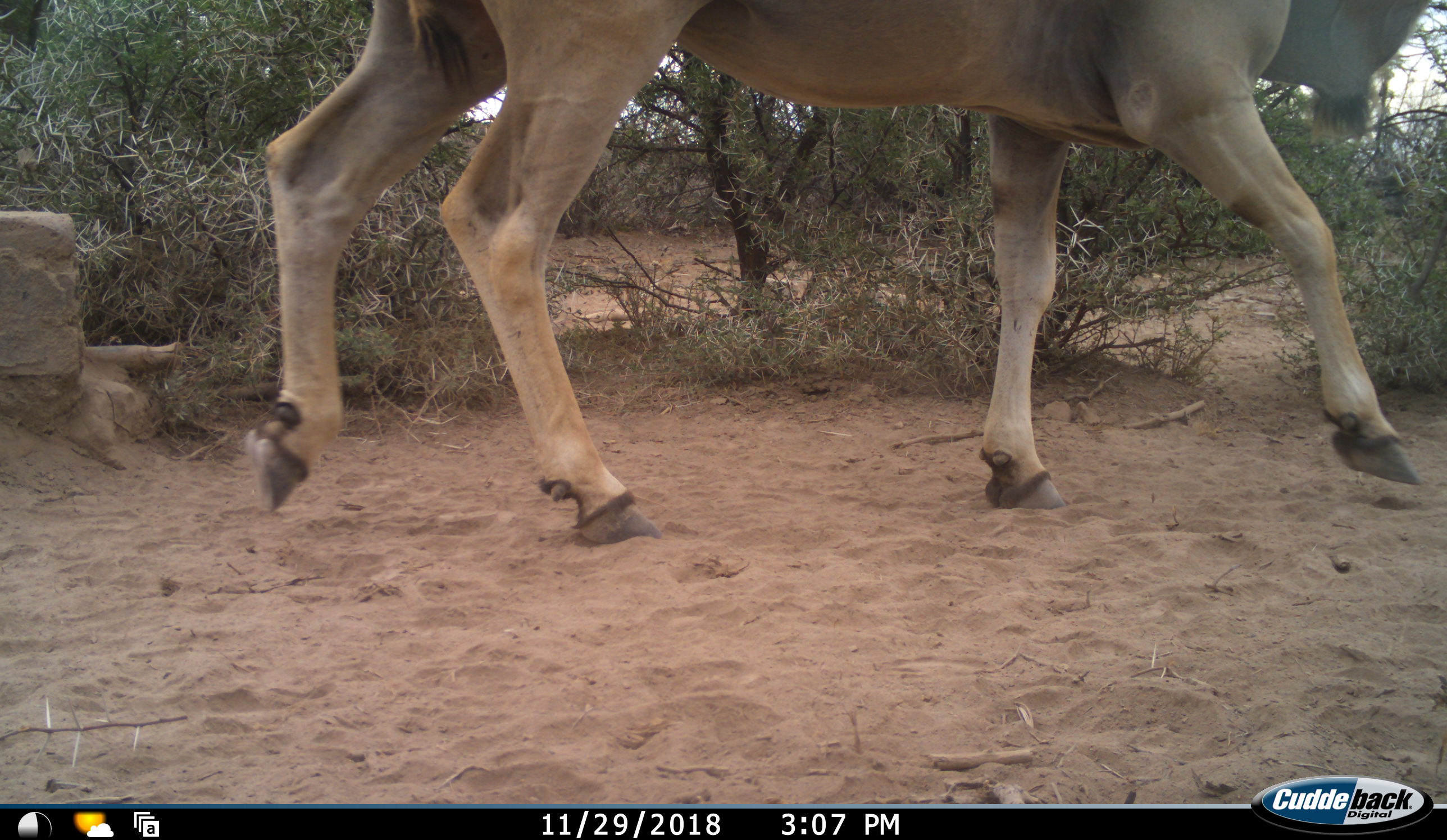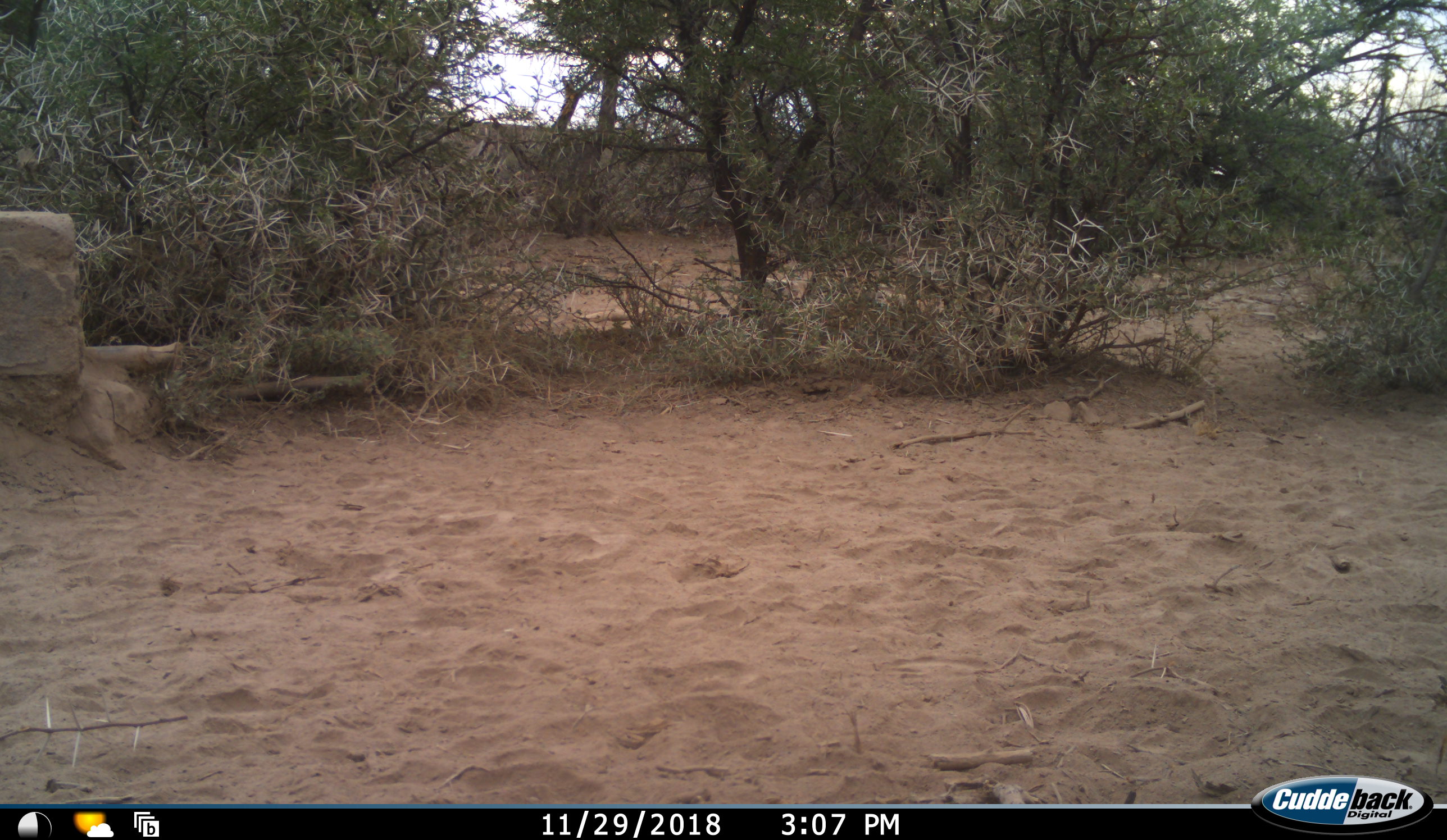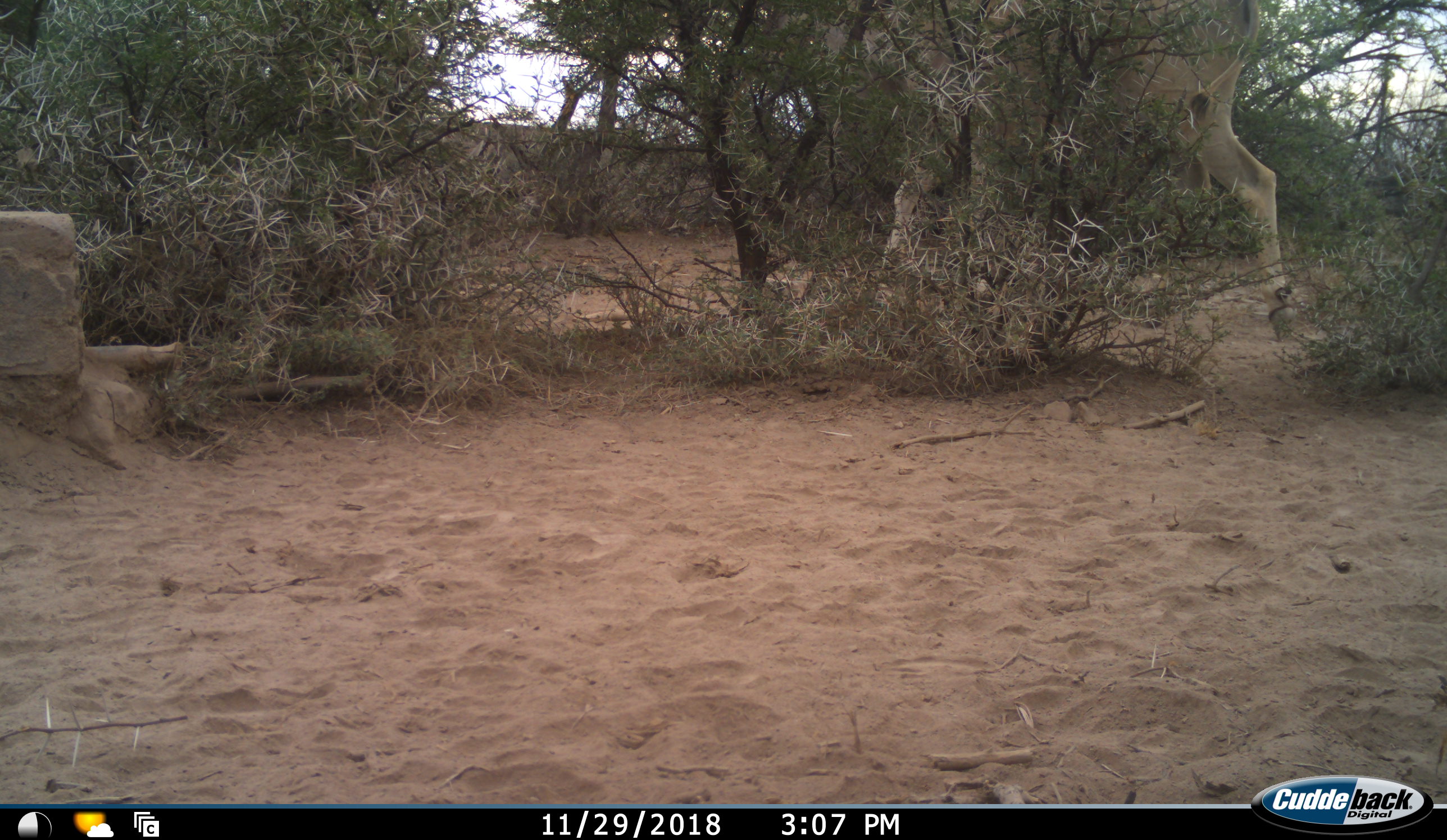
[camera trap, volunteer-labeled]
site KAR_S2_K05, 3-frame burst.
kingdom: Animalia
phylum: Chordata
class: Mammalia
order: Artiodactyla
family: Bovidae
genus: Tragelaphus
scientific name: Tragelaphus oryx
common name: eland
Eland (Tragelaphus oryx), count 1. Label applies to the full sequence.